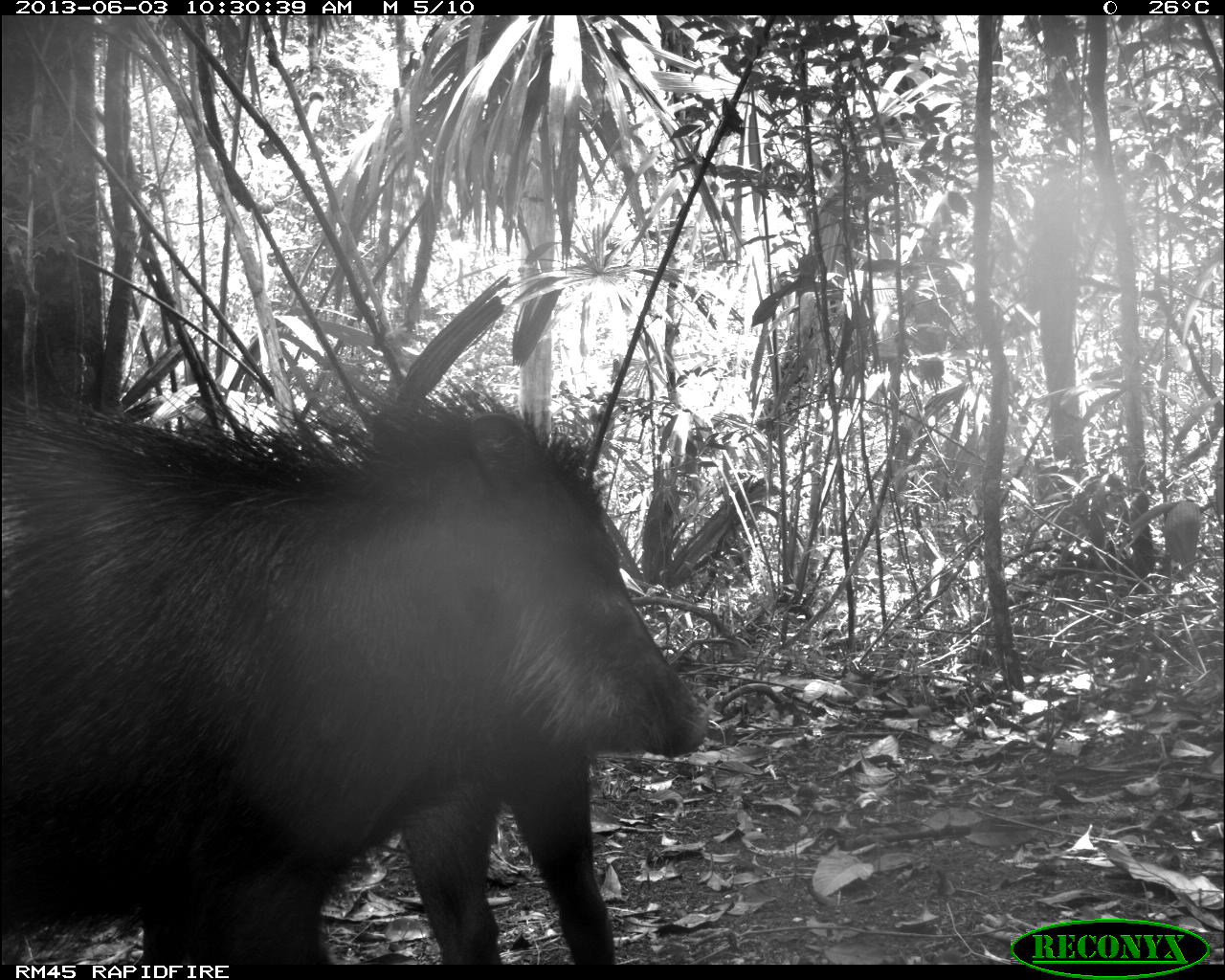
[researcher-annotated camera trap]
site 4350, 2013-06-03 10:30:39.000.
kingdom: Animalia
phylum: Chordata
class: Mammalia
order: Artiodactyla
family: Tayassuidae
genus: Tayassu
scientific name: Tayassu pecari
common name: white-lipped peccary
Tayassu pecari (white-lipped peccary), count 6.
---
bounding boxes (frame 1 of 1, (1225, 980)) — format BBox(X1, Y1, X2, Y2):
tayassu pecari: BBox(2, 370, 712, 965); BBox(399, 751, 612, 965)